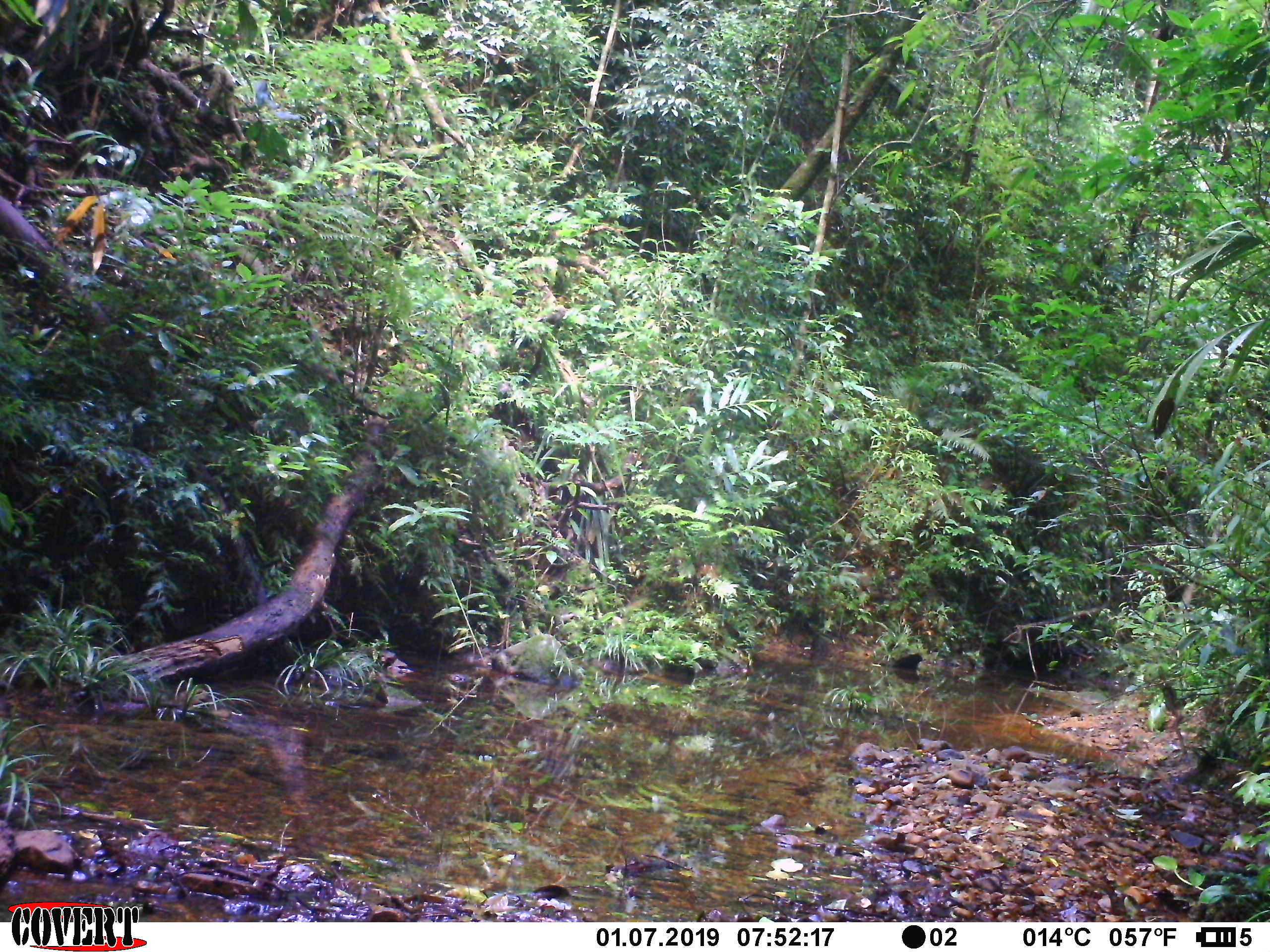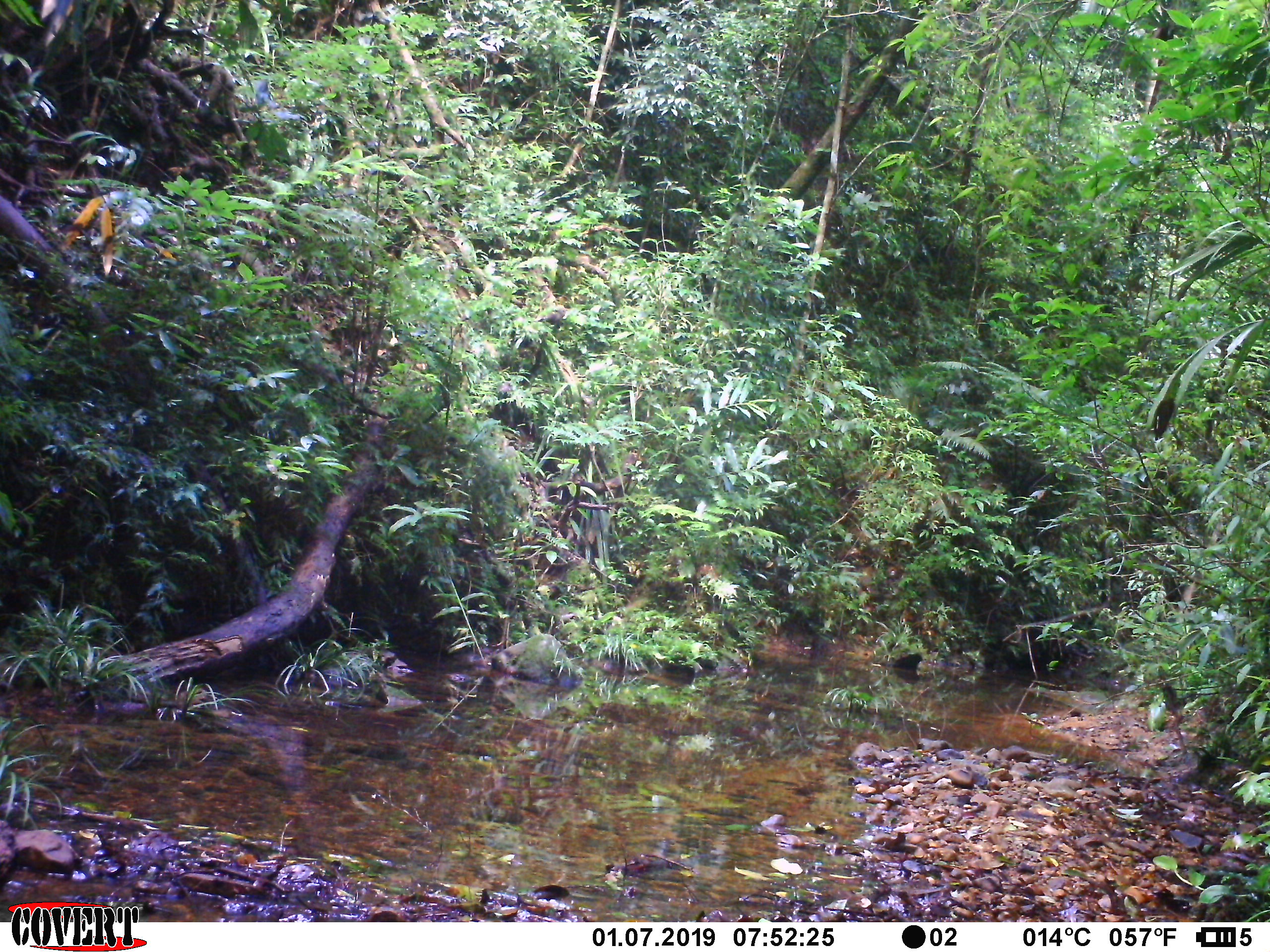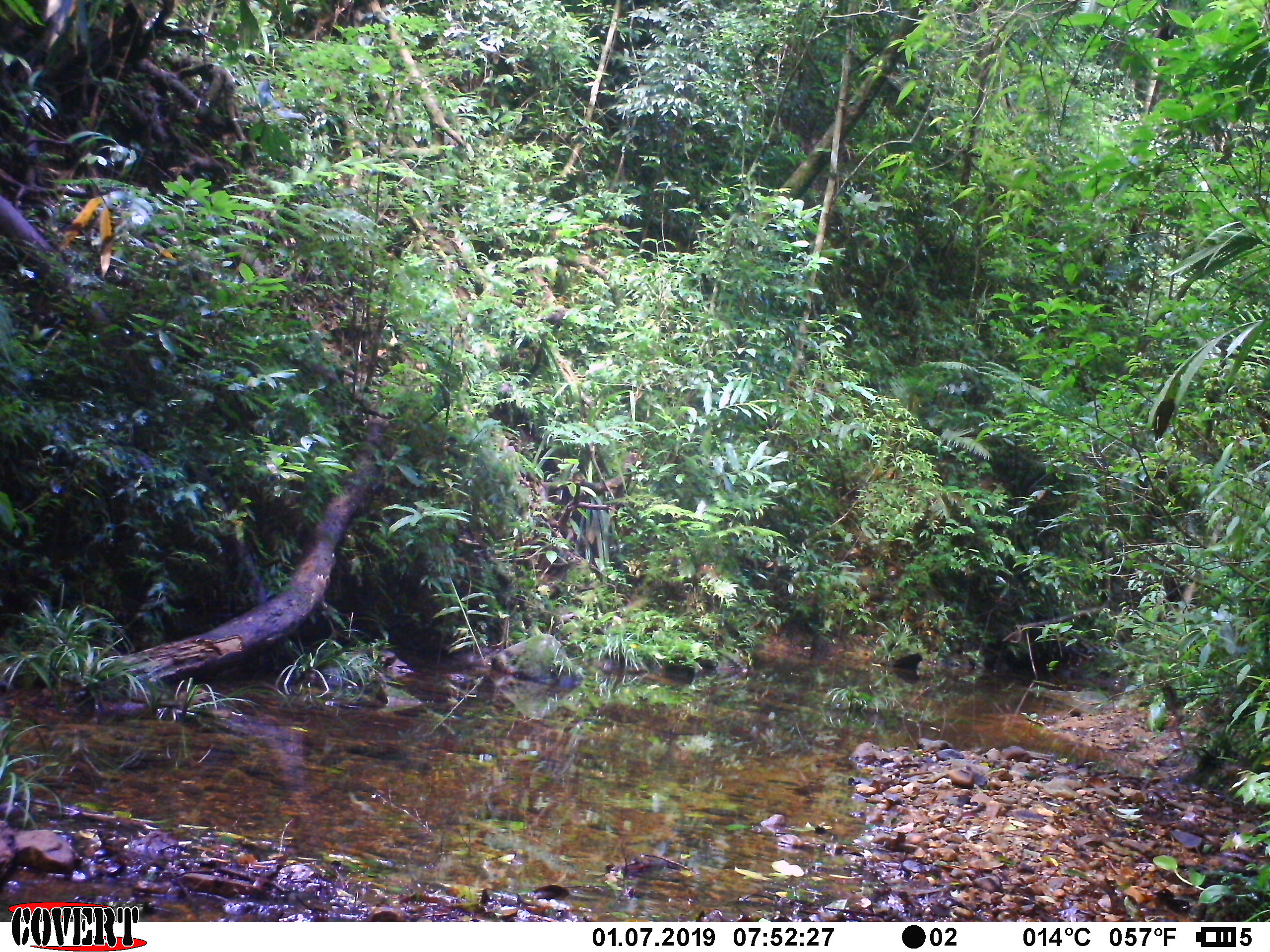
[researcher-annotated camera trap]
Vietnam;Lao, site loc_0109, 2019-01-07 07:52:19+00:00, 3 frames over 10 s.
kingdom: Animalia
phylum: Chordata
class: Mammalia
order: Carnivora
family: Herpestidae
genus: Urva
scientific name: Urva urva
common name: crab-eating mongoose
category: crab eating mongoose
Crab eating mongoose (crab-eating mongoose) (Urva urva). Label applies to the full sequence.